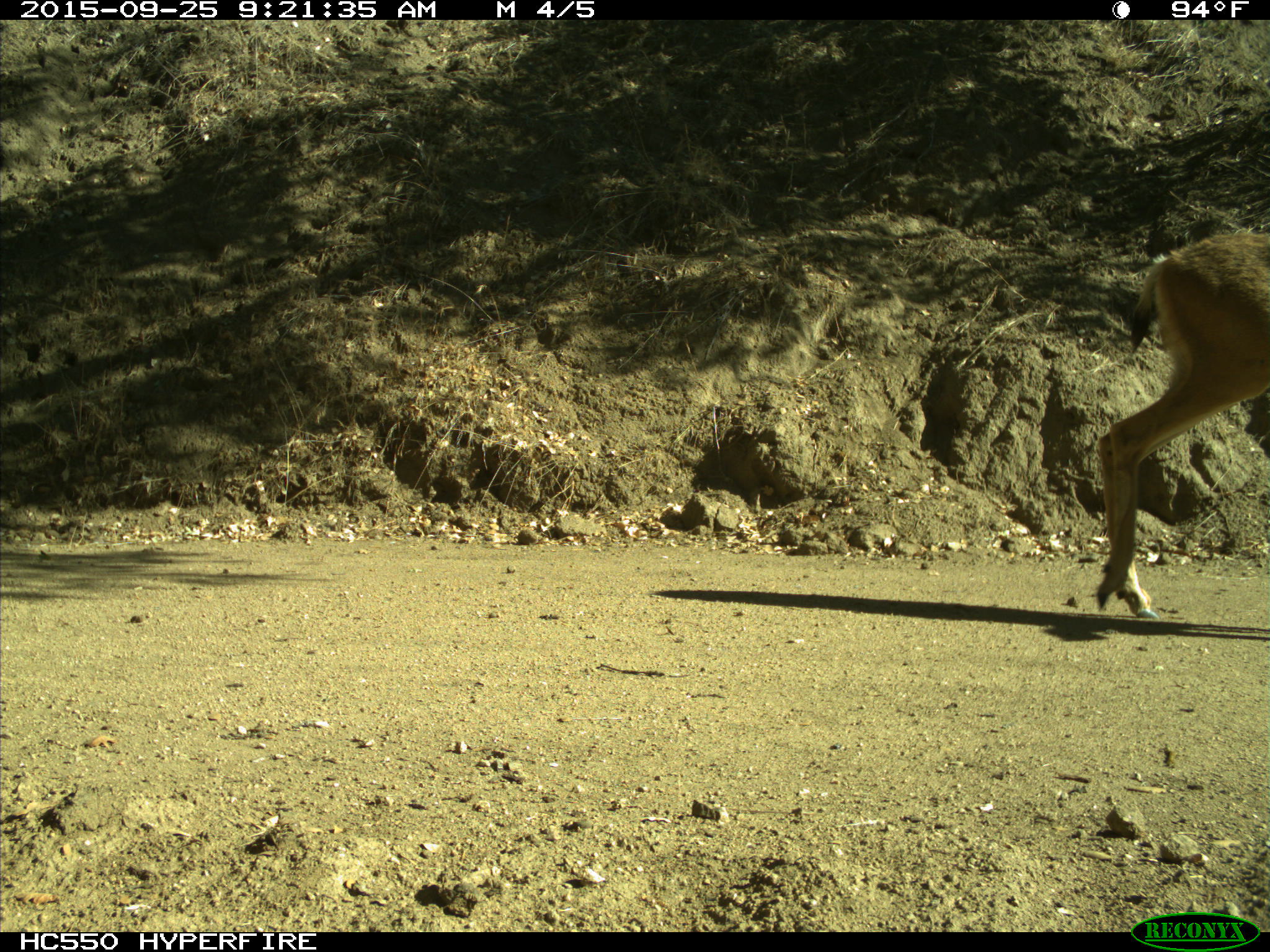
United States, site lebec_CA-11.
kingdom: Animalia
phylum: Chordata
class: Mammalia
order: Artiodactyla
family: Cervidae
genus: Odocoileus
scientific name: Odocoileus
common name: deer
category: unidentified deer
Unidentified deer (deer) (Odocoileus).